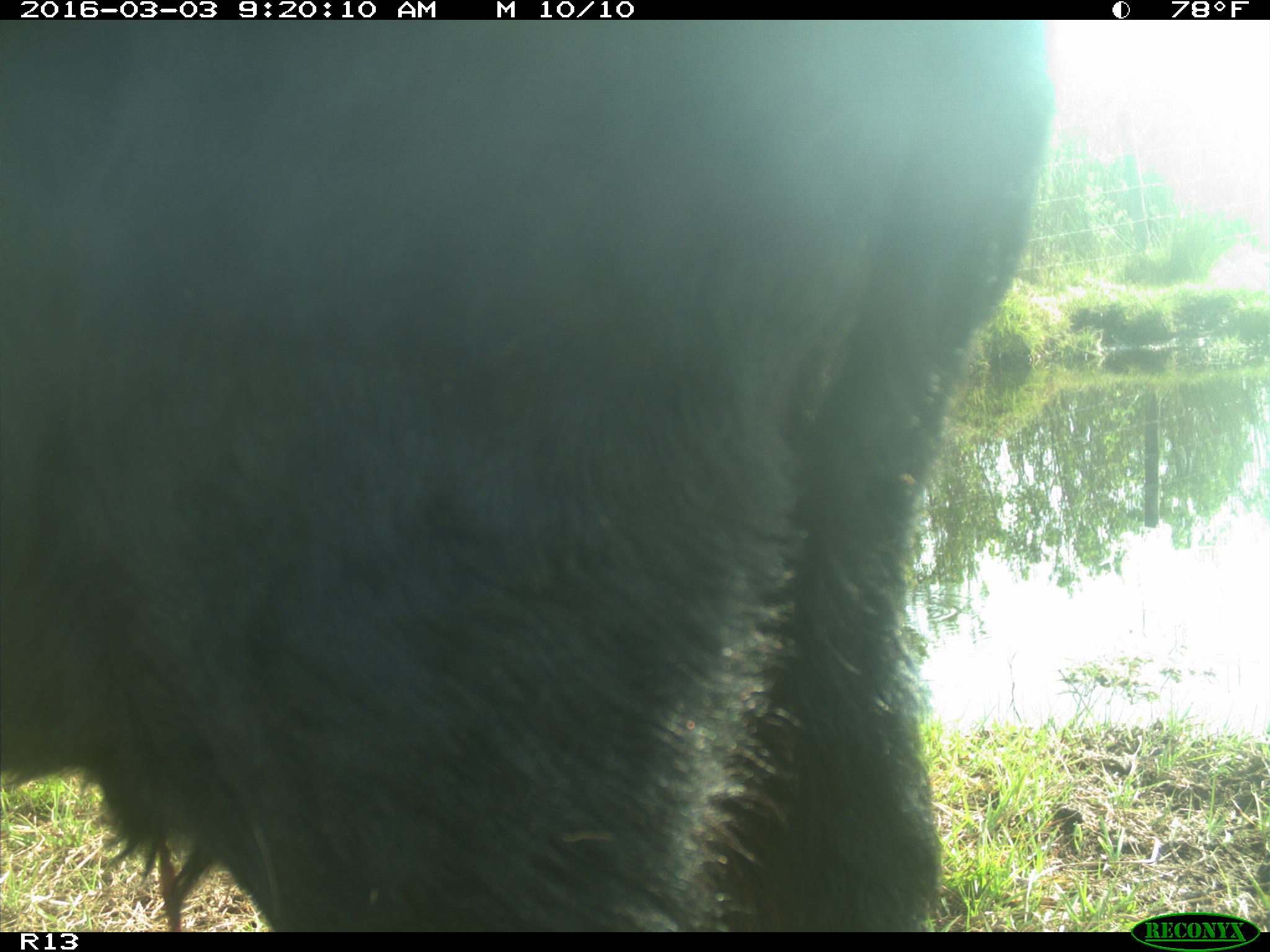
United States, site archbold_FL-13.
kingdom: Animalia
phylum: Chordata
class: Mammalia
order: Artiodactyla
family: Bovidae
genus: Bos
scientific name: Bos taurus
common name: domestic cow